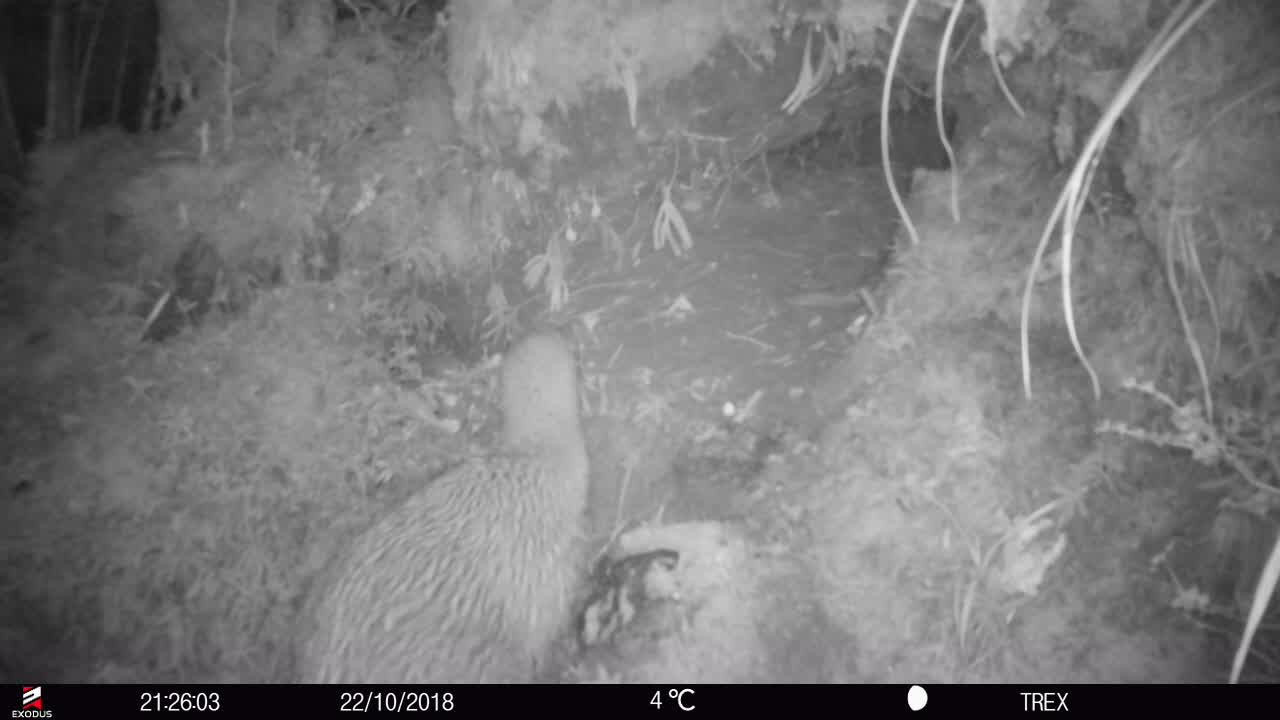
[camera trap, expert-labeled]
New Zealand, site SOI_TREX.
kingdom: Animalia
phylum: Chordata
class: Aves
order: Apterygiformes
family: Apterygidae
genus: Apteryx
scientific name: Apteryx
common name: kiwi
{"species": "kiwi (Apteryx)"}